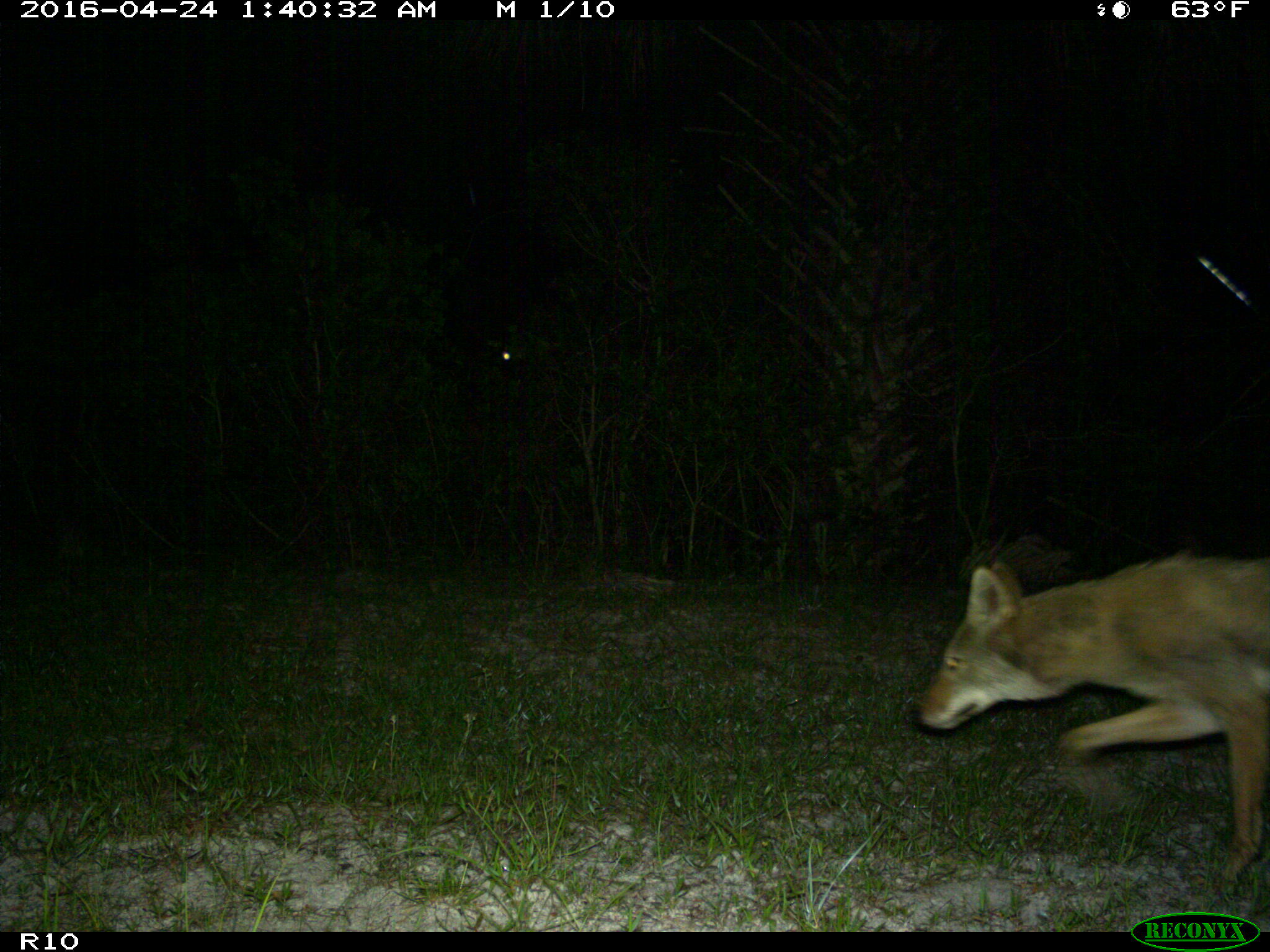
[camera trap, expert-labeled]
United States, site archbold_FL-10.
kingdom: Animalia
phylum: Chordata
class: Mammalia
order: Carnivora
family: Canidae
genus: Canis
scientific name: Canis latrans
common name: coyote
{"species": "Canis latrans (coyote)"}